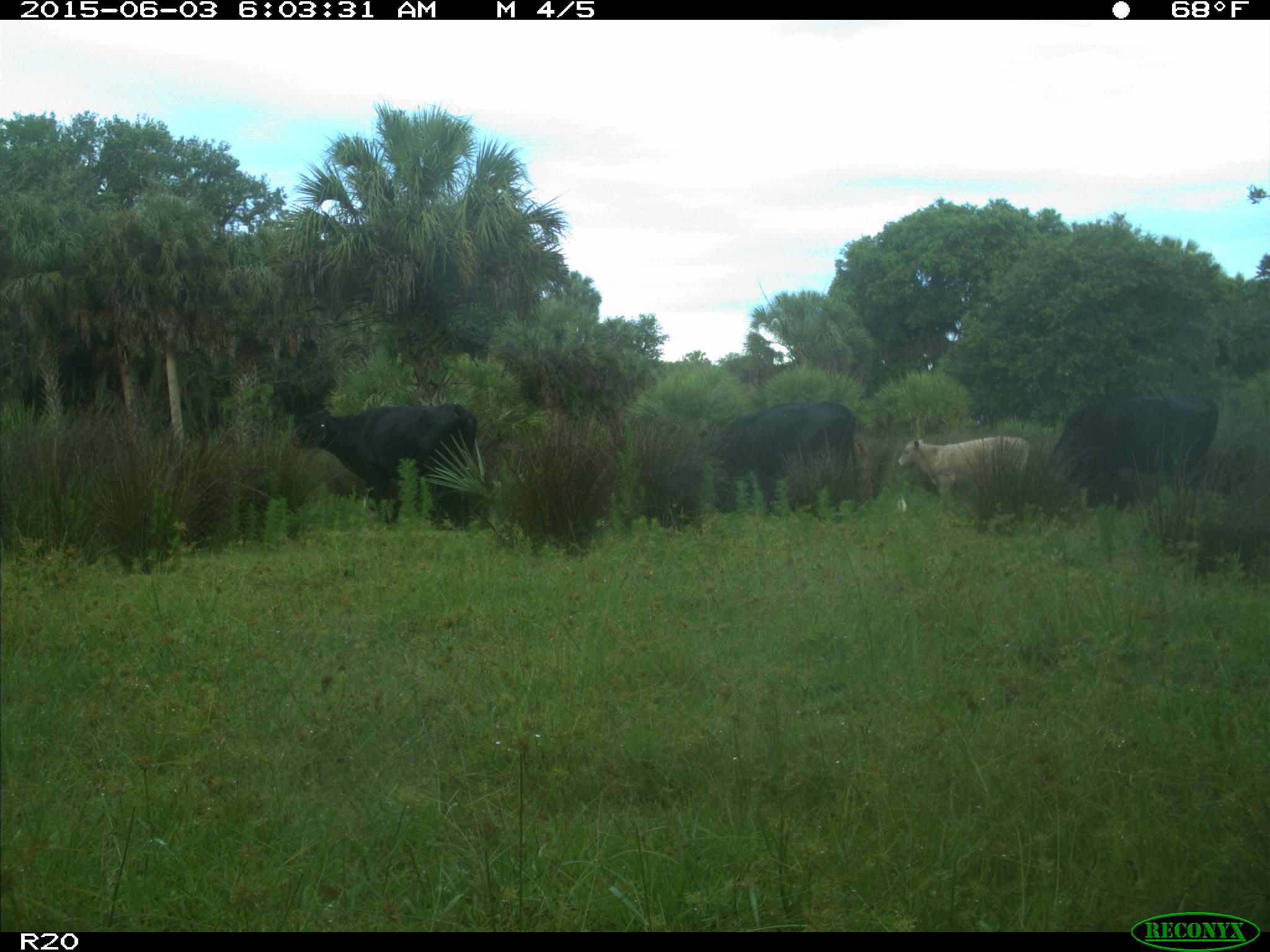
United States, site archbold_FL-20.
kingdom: Animalia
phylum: Chordata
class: Mammalia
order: Artiodactyla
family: Bovidae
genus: Bos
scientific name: Bos taurus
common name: domestic cow